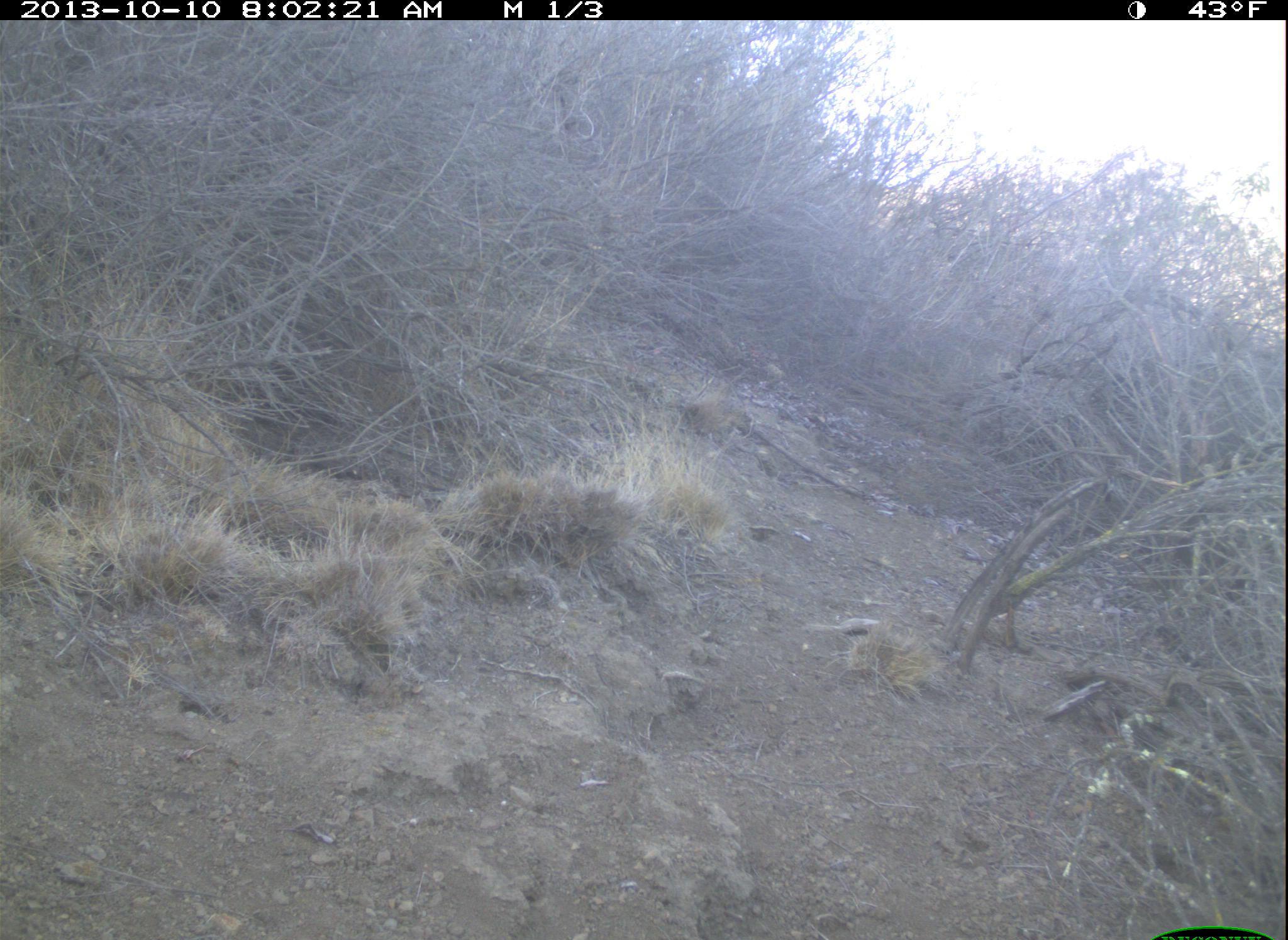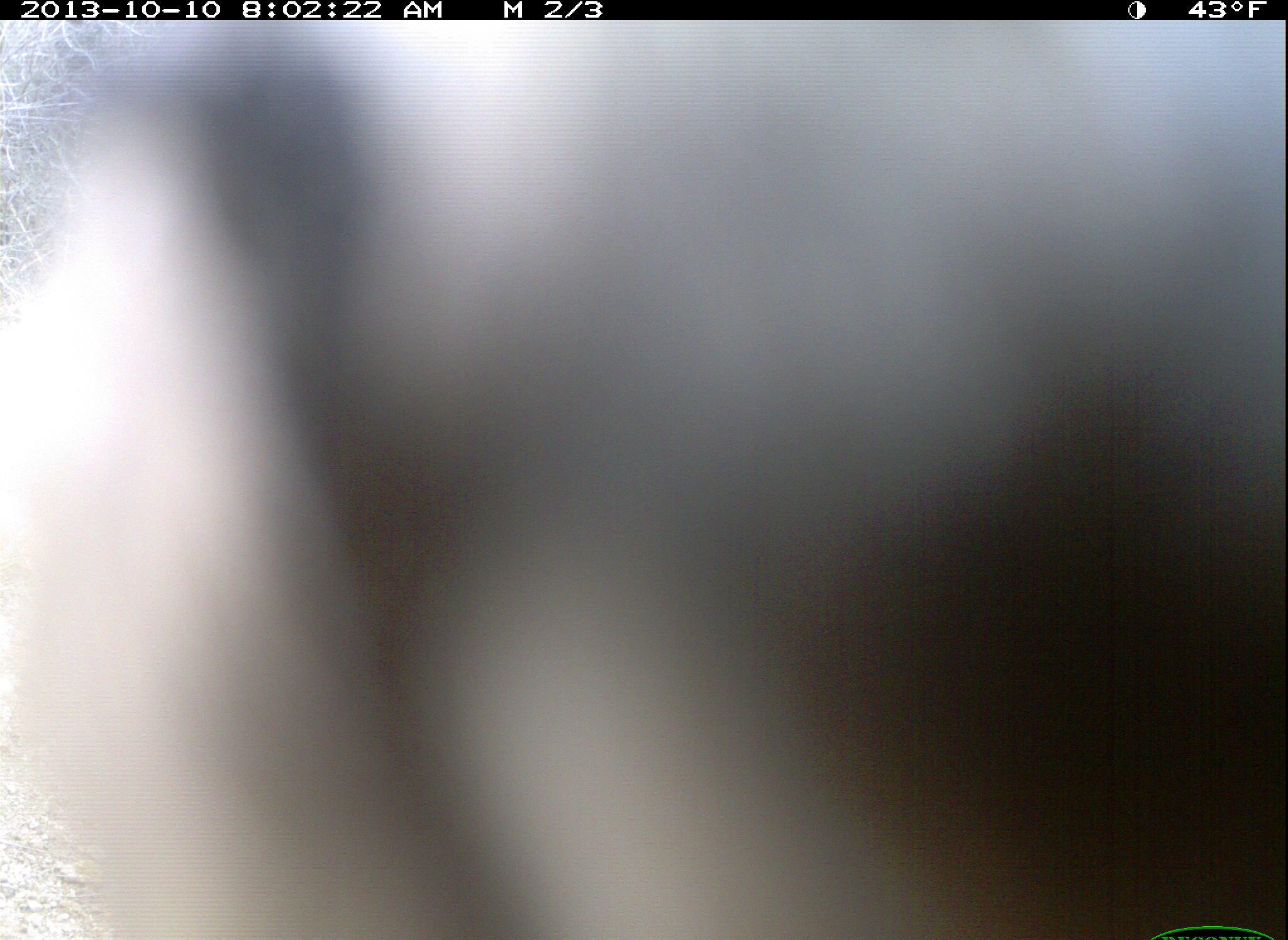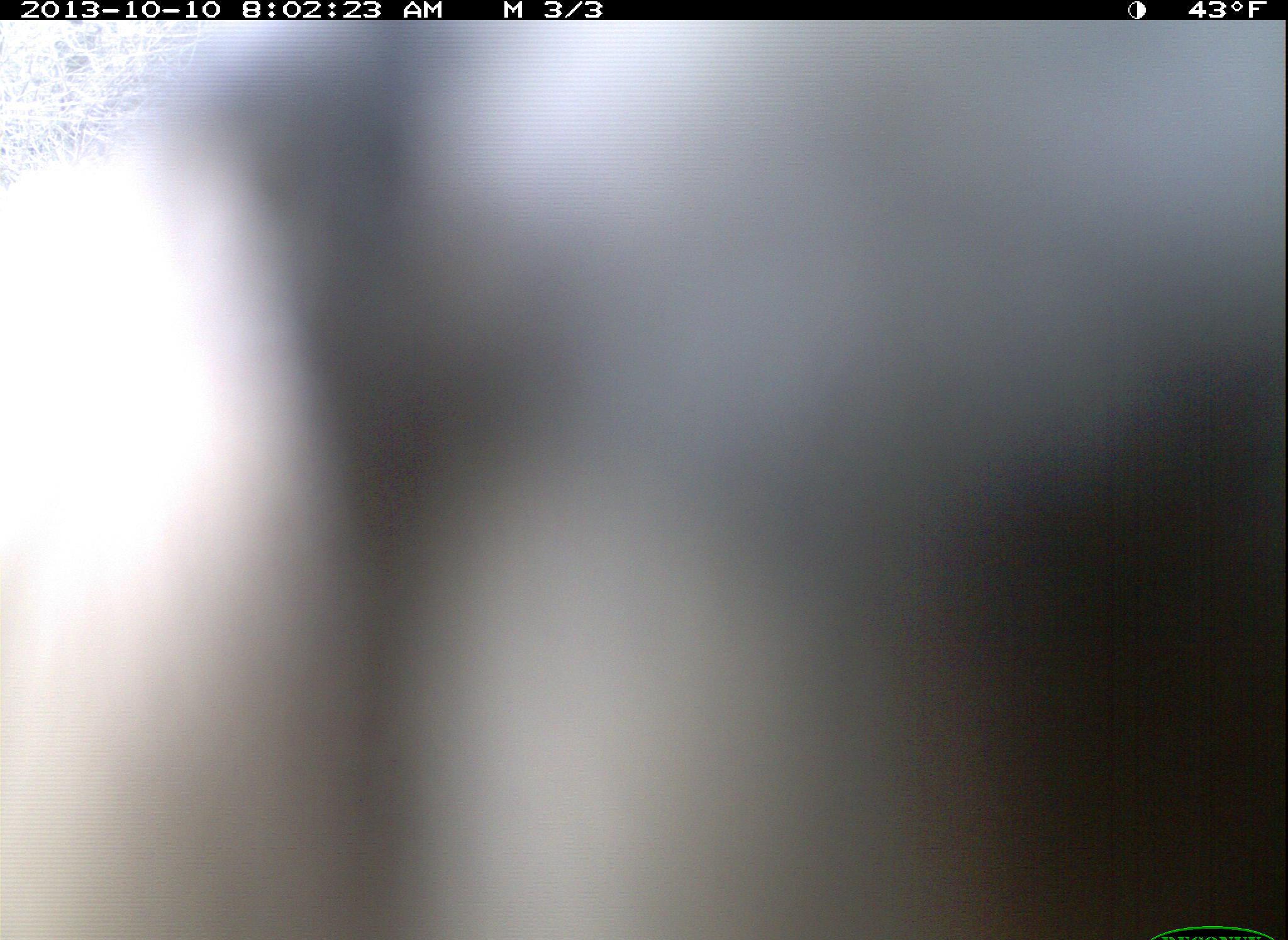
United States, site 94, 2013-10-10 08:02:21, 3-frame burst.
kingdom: Animalia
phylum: Chordata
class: Aves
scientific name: Aves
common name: bird